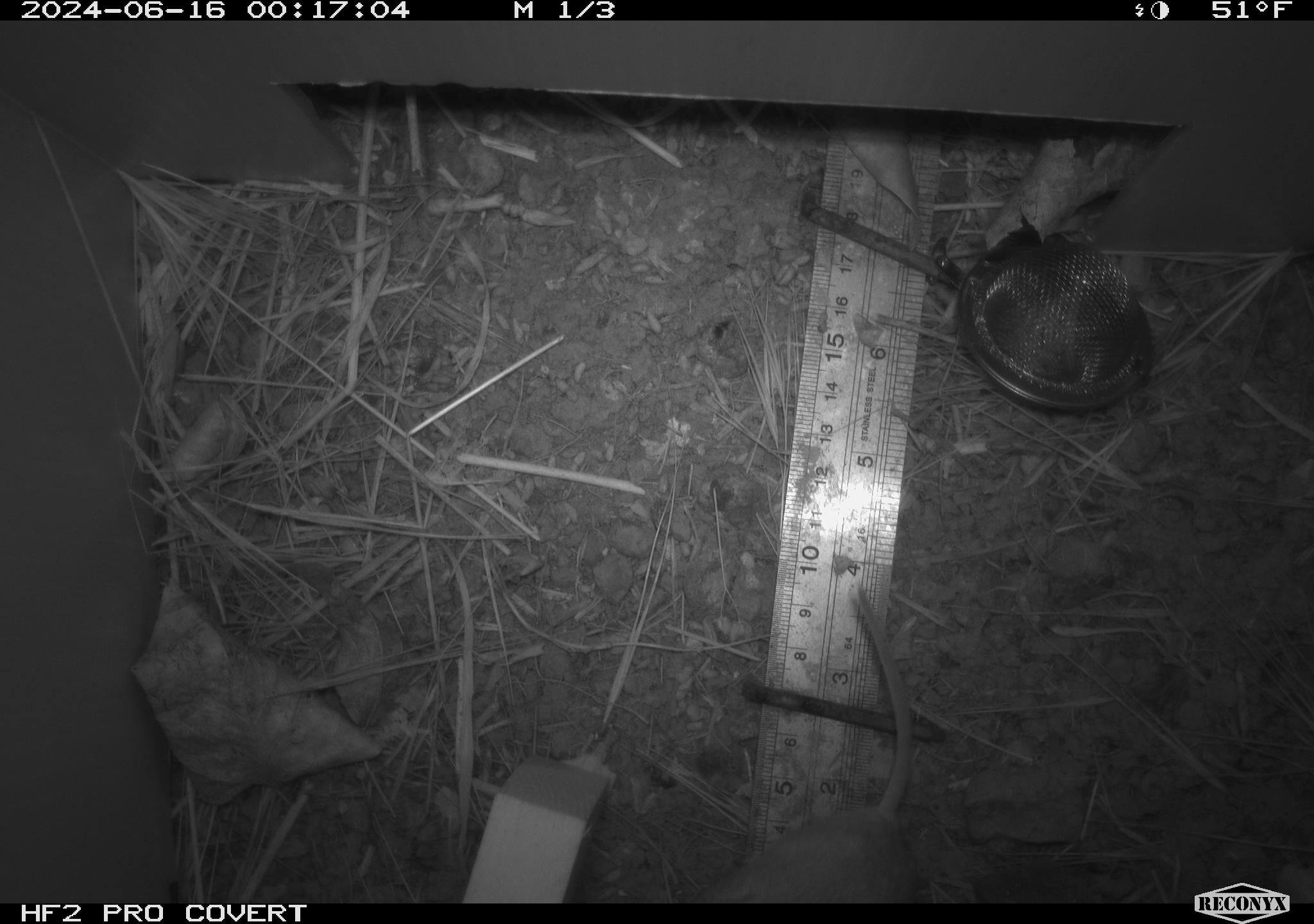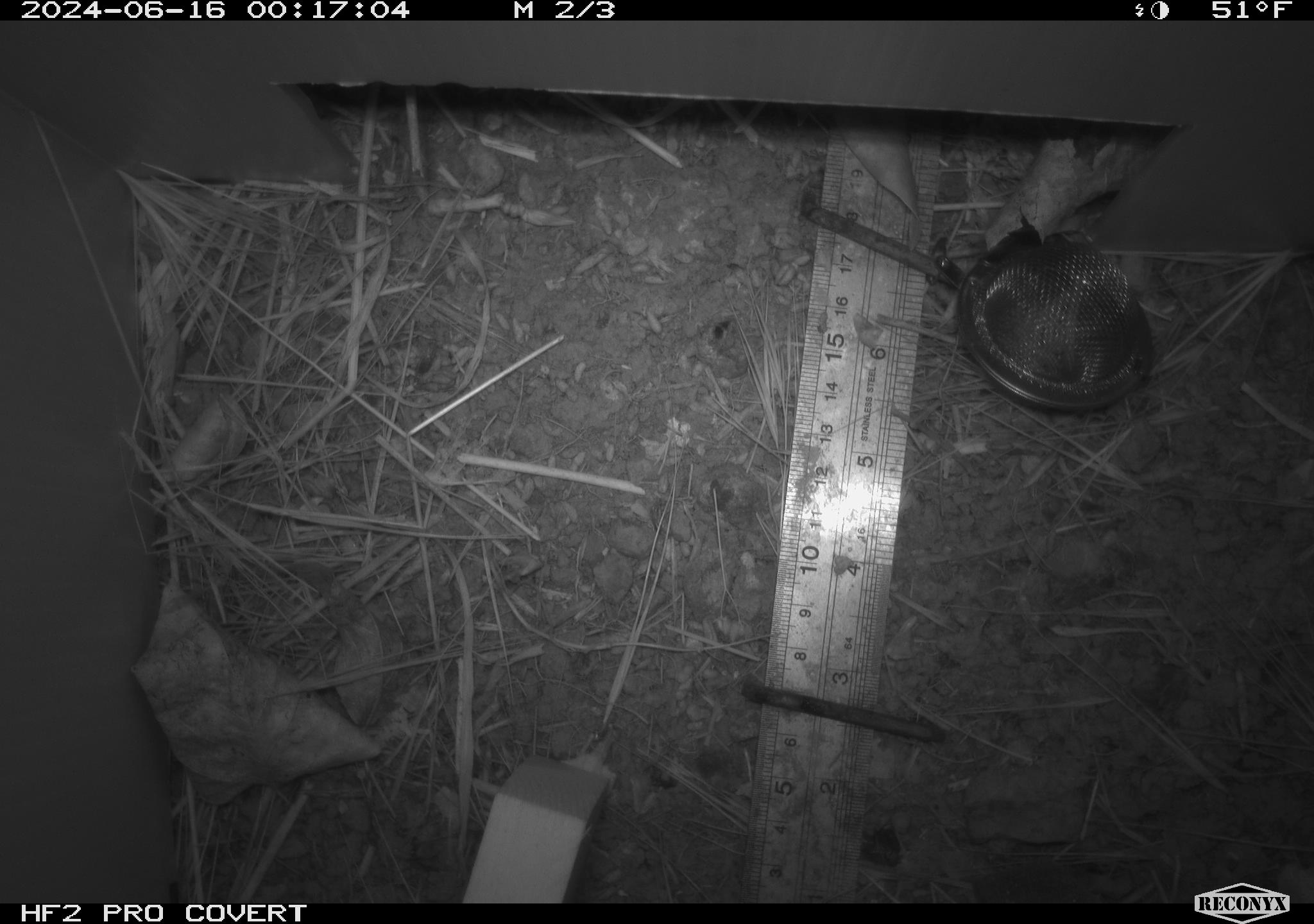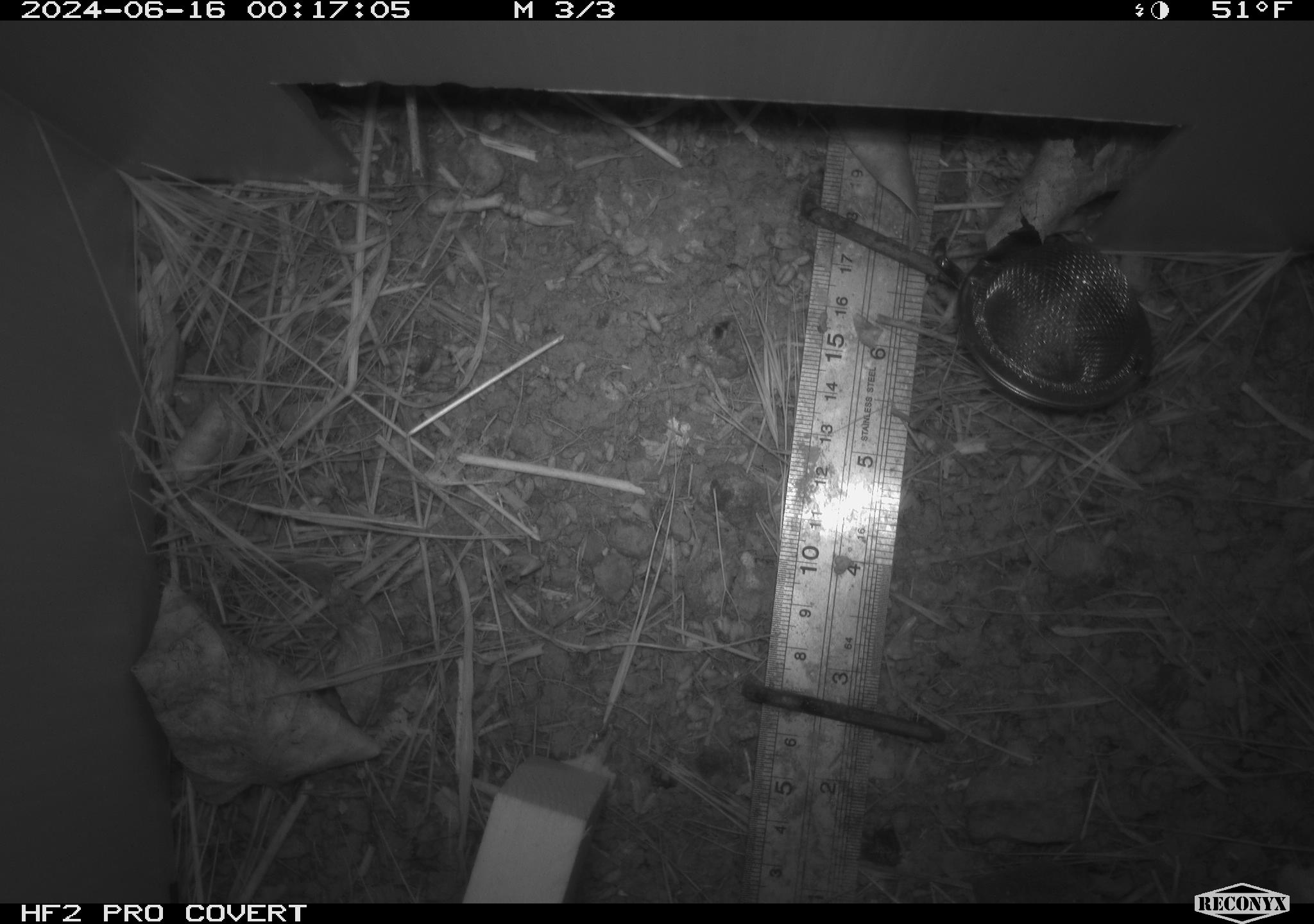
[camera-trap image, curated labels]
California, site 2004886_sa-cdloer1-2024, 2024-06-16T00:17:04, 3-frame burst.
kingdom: Animalia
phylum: Chordata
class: Mammalia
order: Rodentia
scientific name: Rodentia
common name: mouse species